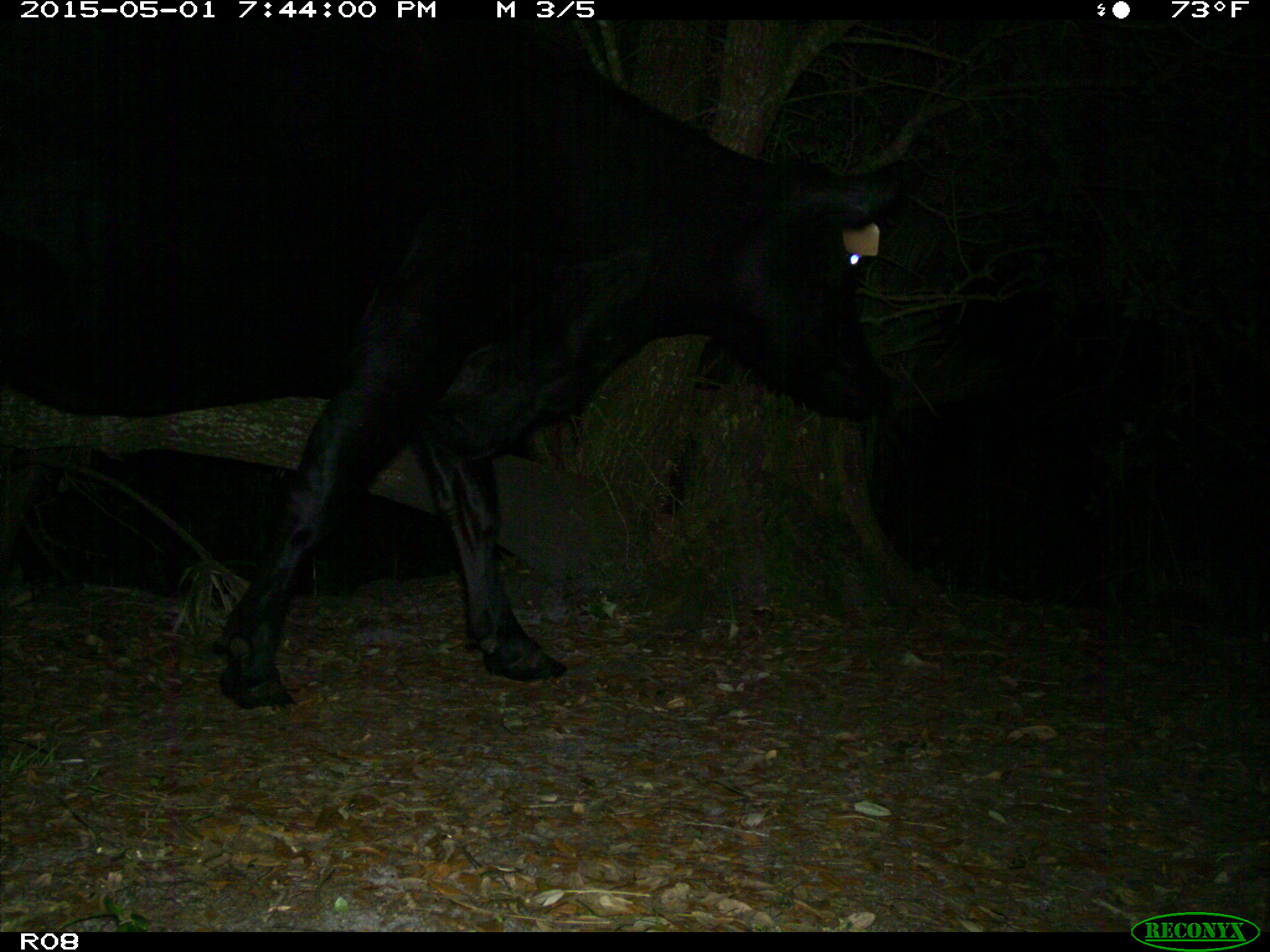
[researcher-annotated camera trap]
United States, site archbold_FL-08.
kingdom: Animalia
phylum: Chordata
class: Mammalia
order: Artiodactyla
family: Bovidae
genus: Bos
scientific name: Bos taurus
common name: domestic cow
Bos taurus (domestic cow).